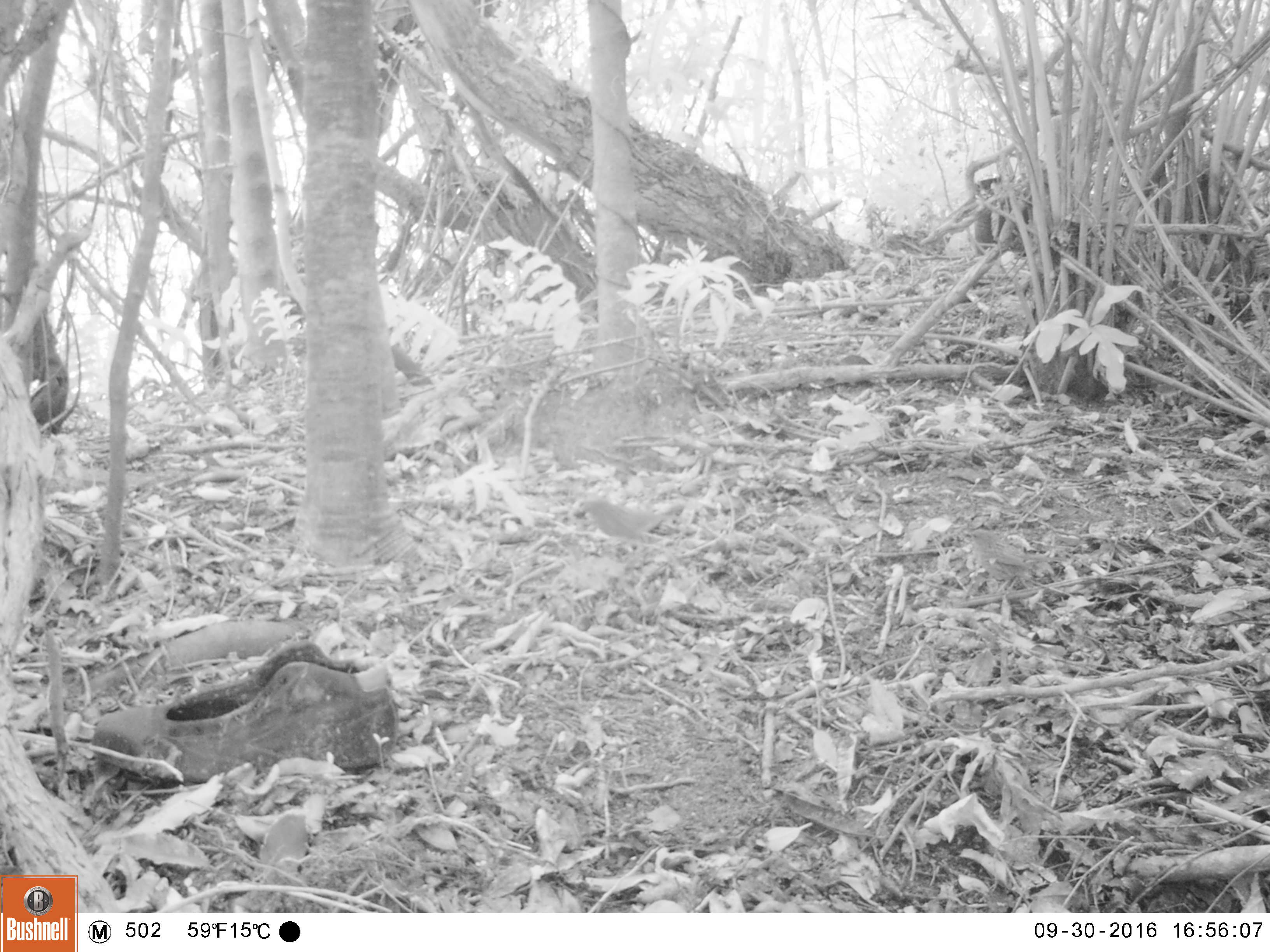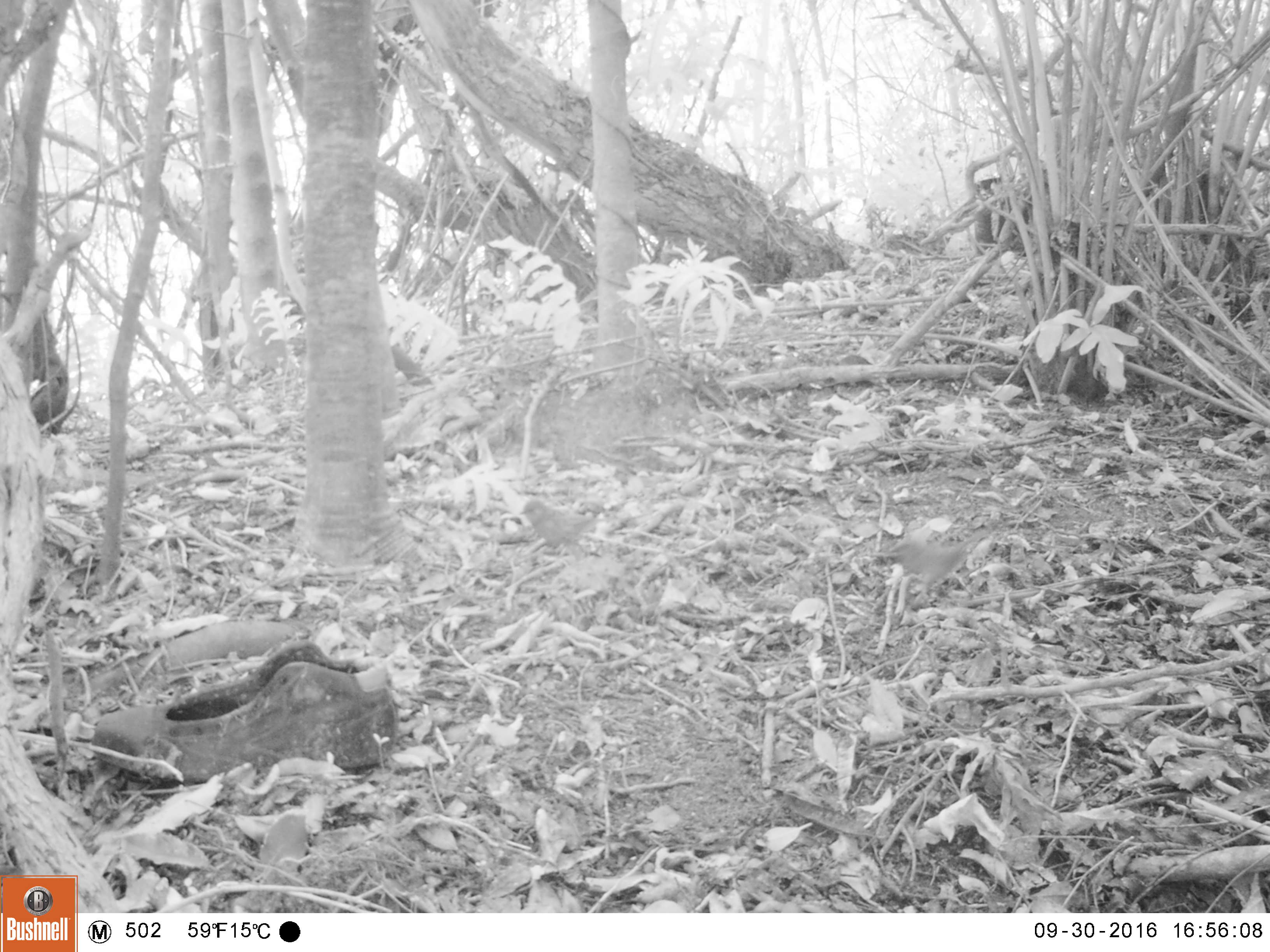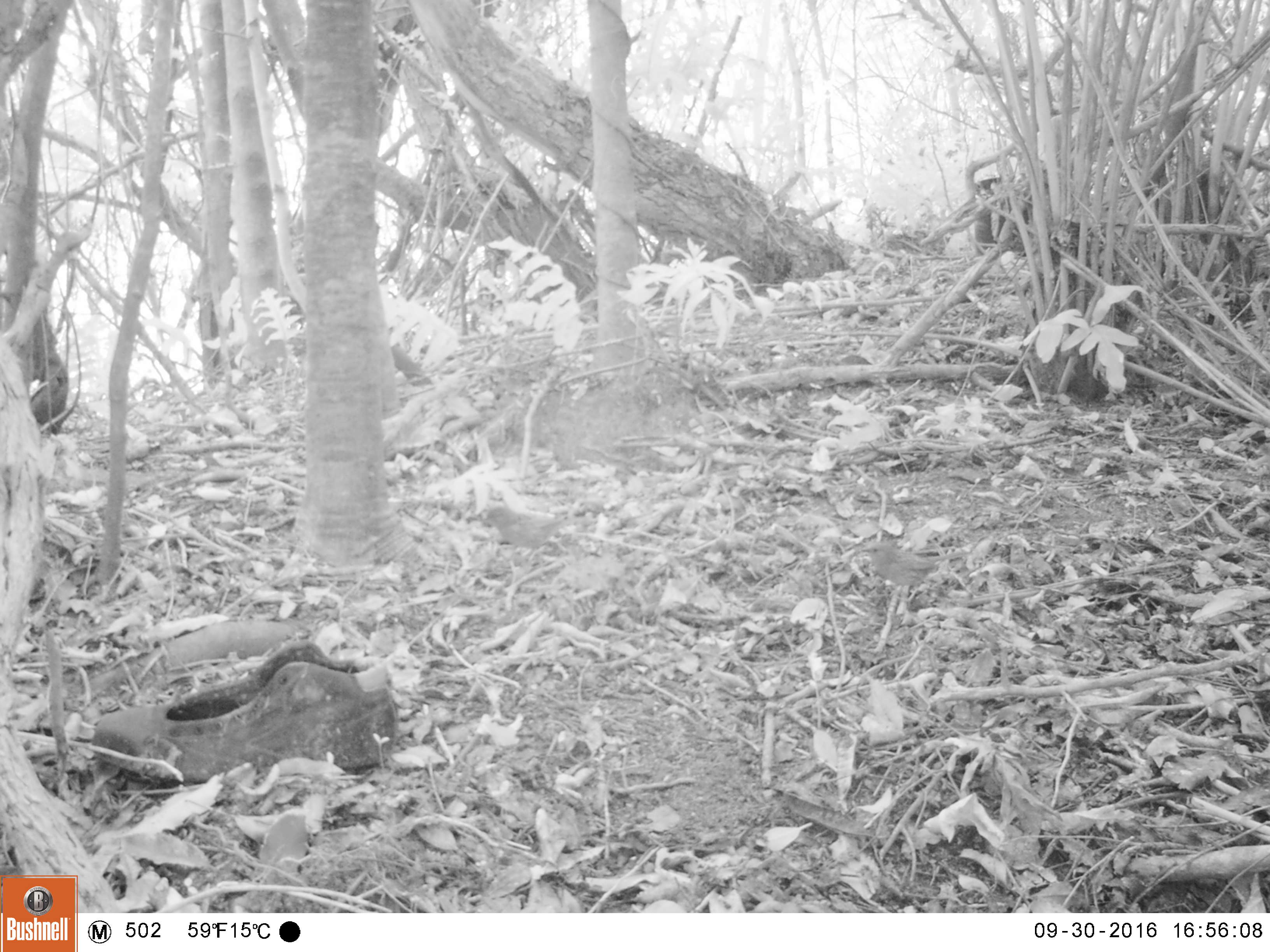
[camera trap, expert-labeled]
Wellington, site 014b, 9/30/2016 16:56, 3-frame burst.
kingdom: Animalia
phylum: Chordata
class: Aves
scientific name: Aves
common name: bird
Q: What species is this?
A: Bird (Aves).